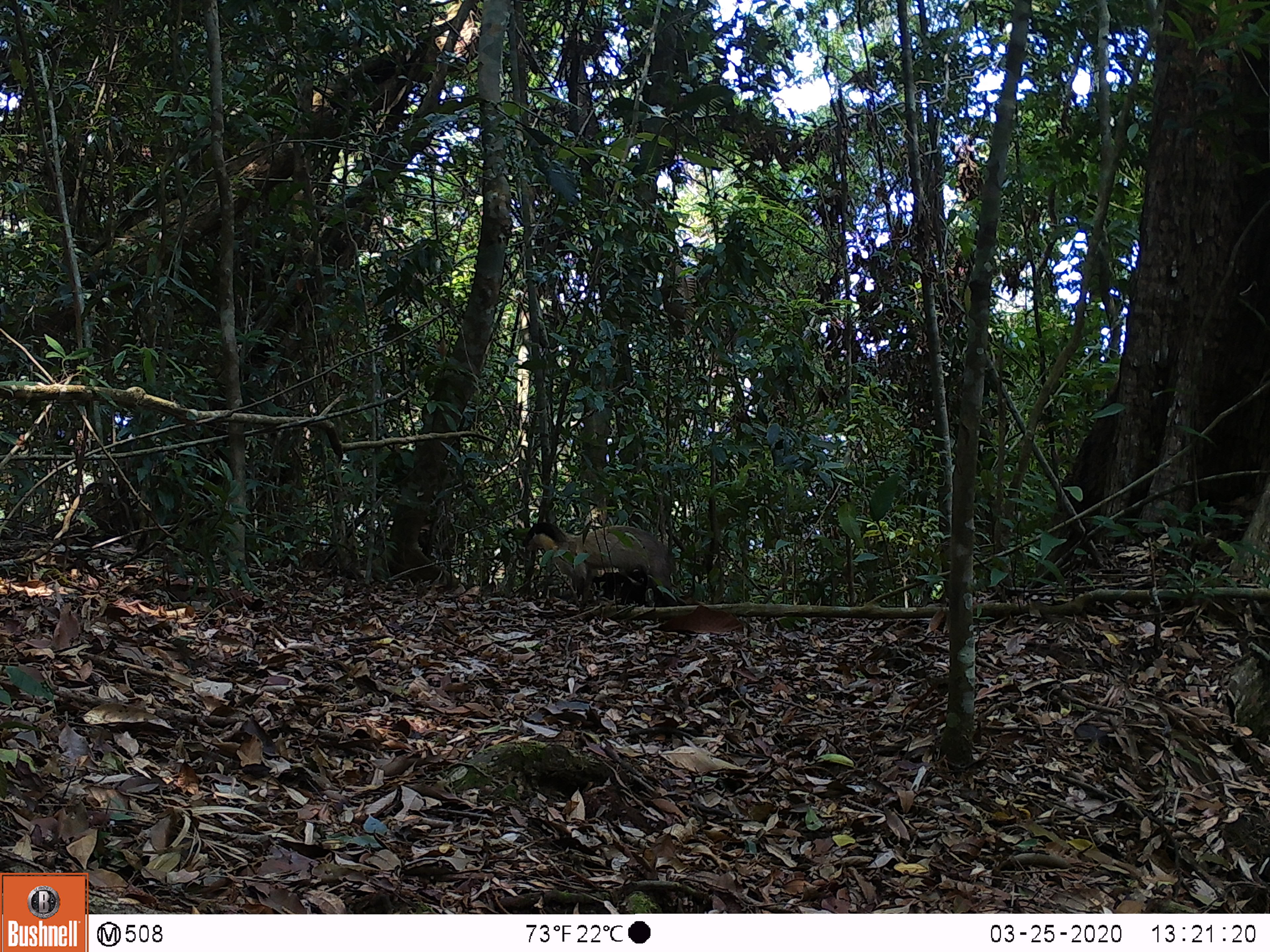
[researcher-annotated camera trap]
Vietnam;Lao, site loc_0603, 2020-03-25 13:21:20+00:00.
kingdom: Animalia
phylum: Chordata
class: Mammalia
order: Carnivora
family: Mustelidae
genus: Martes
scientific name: Martes flavigula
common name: yellow-throated marten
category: yellow throated marten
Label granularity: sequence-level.